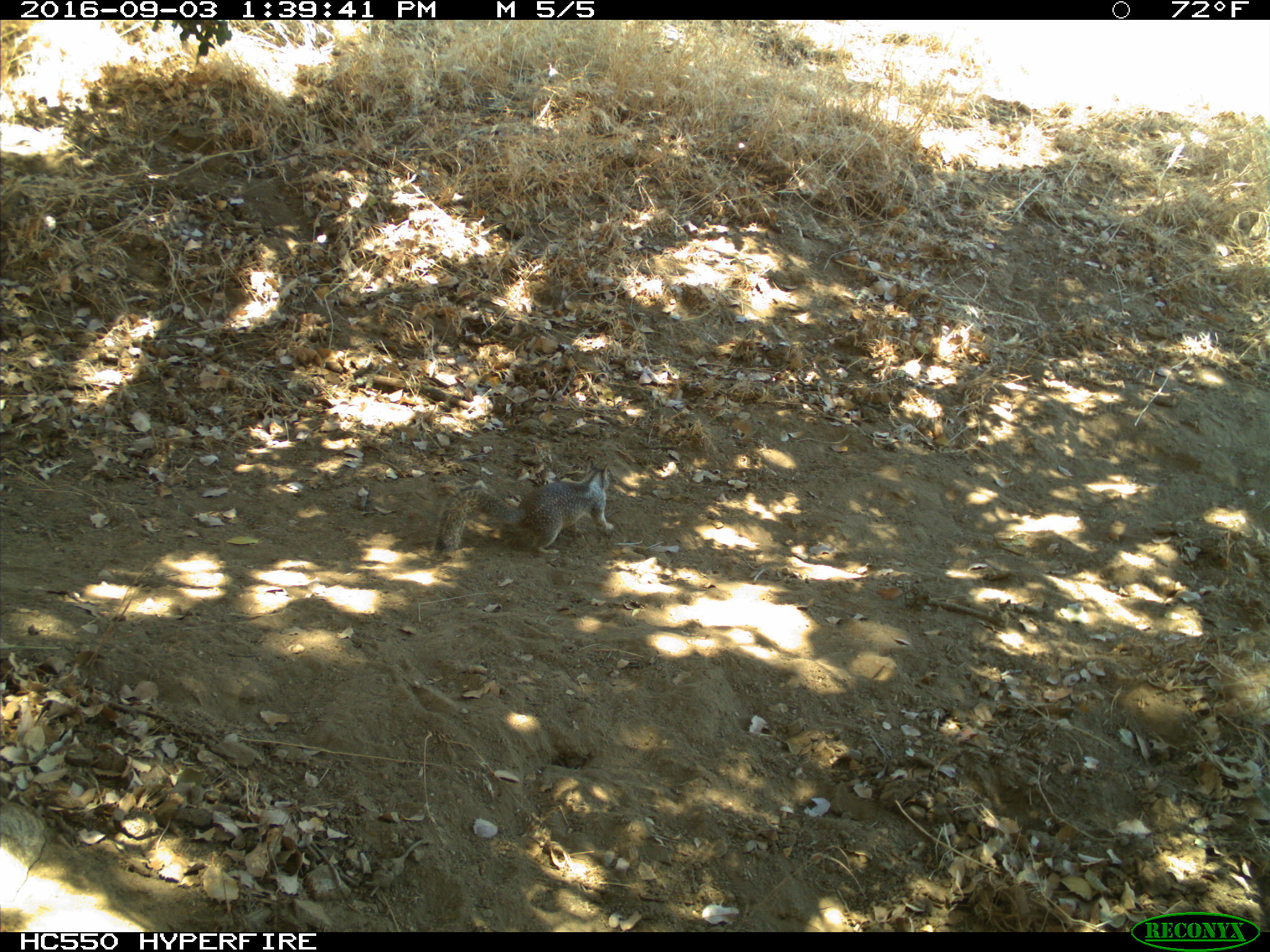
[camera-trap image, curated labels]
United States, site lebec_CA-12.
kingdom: Animalia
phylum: Chordata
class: Mammalia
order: Rodentia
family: Sciuridae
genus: Otospermophilus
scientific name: Otospermophilus beecheyi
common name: california ground squirrel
Otospermophilus beecheyi (california ground squirrel).